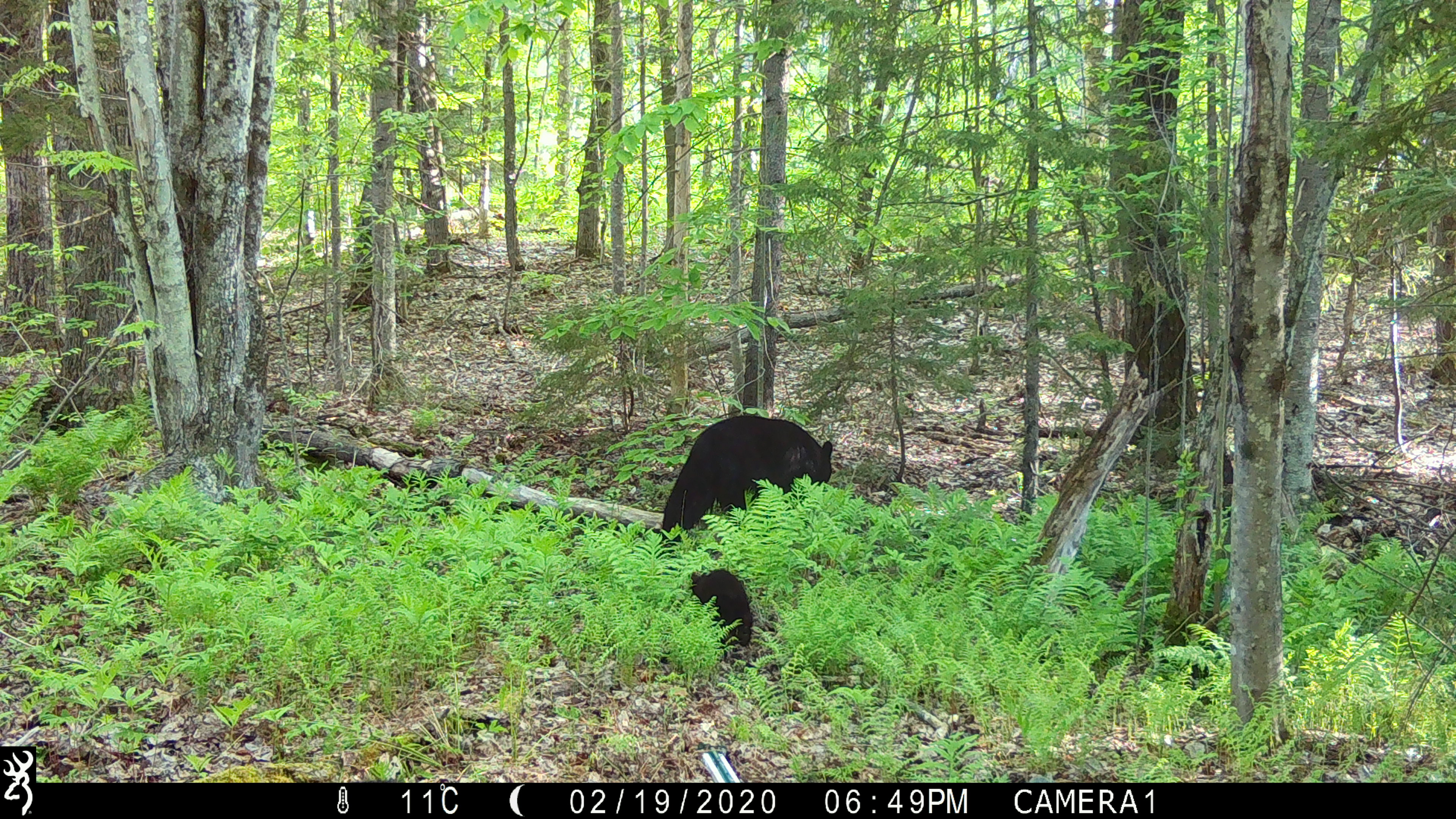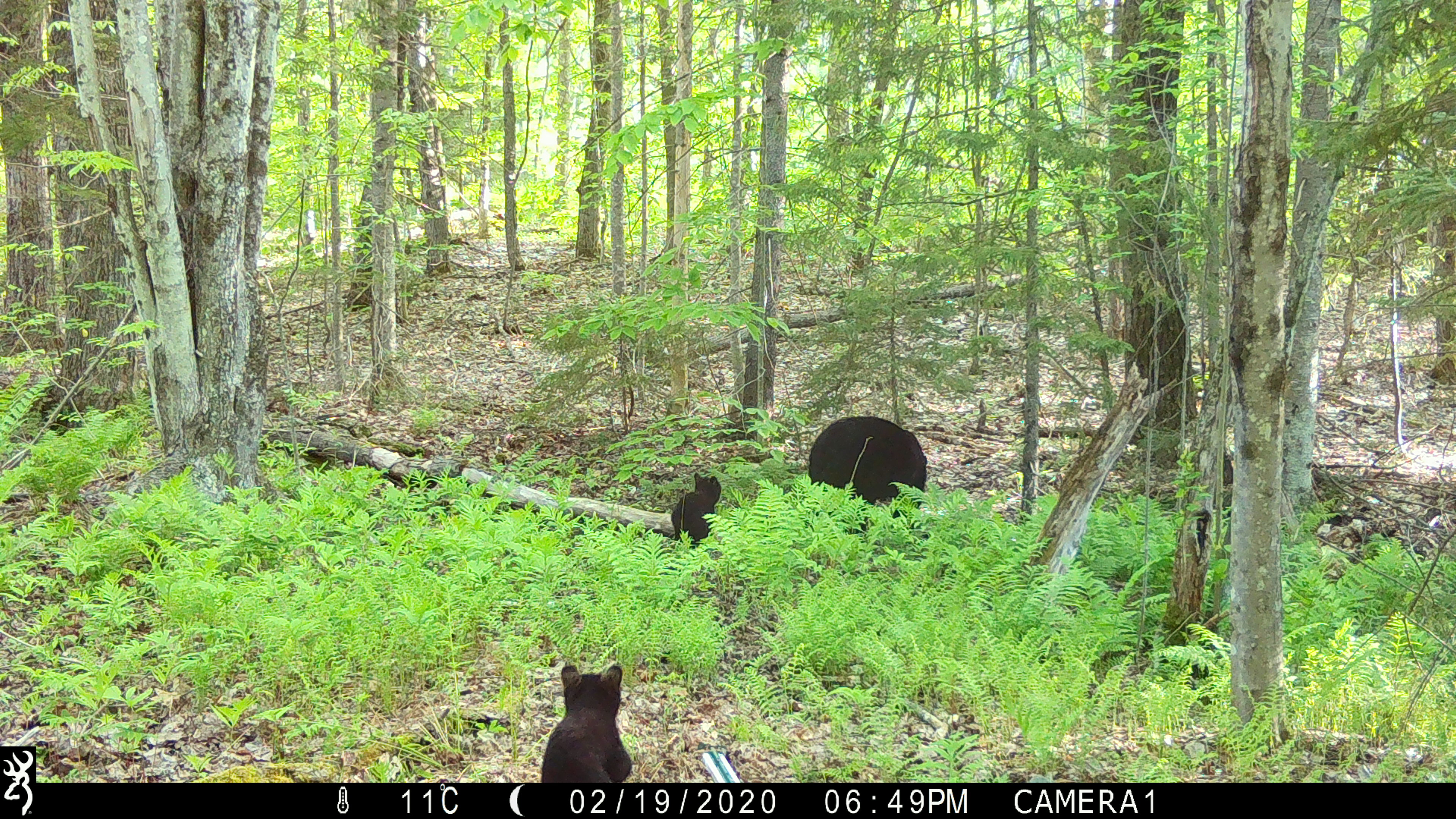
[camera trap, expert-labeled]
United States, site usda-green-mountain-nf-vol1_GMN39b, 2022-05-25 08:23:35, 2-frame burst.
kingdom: Animalia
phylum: Chordata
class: Mammalia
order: Carnivora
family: Ursidae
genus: Ursus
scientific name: Ursus americanus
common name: black bear